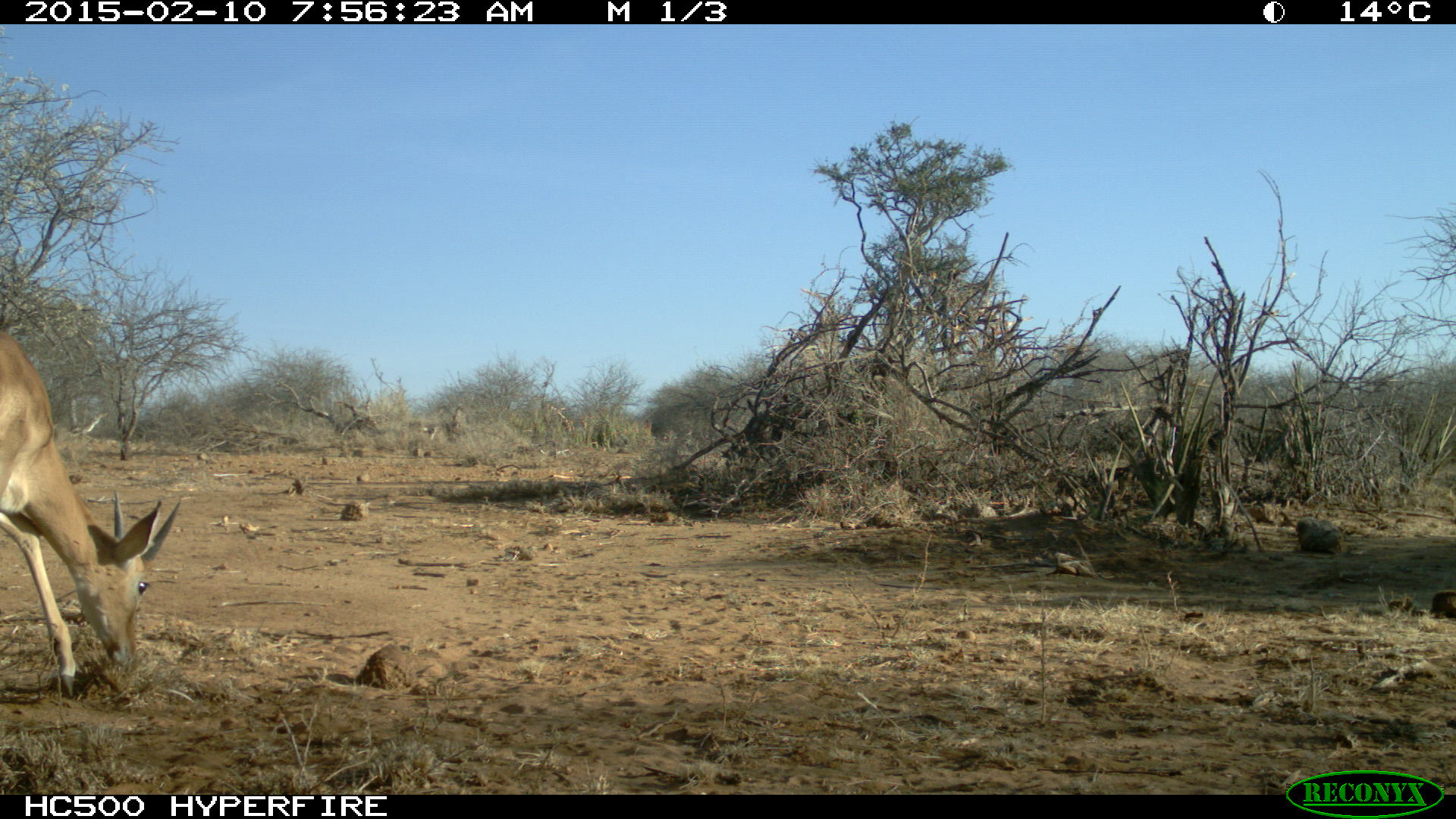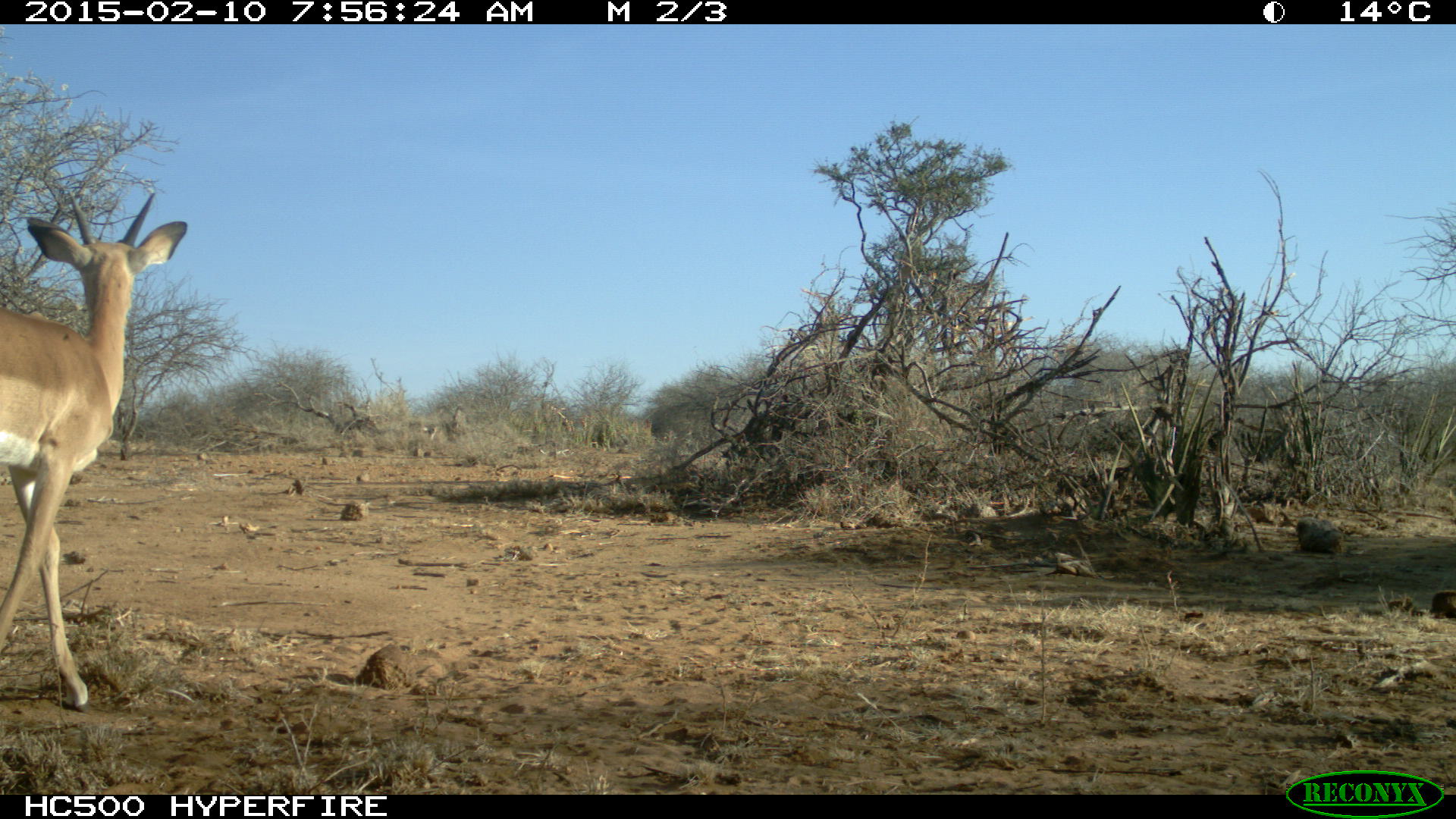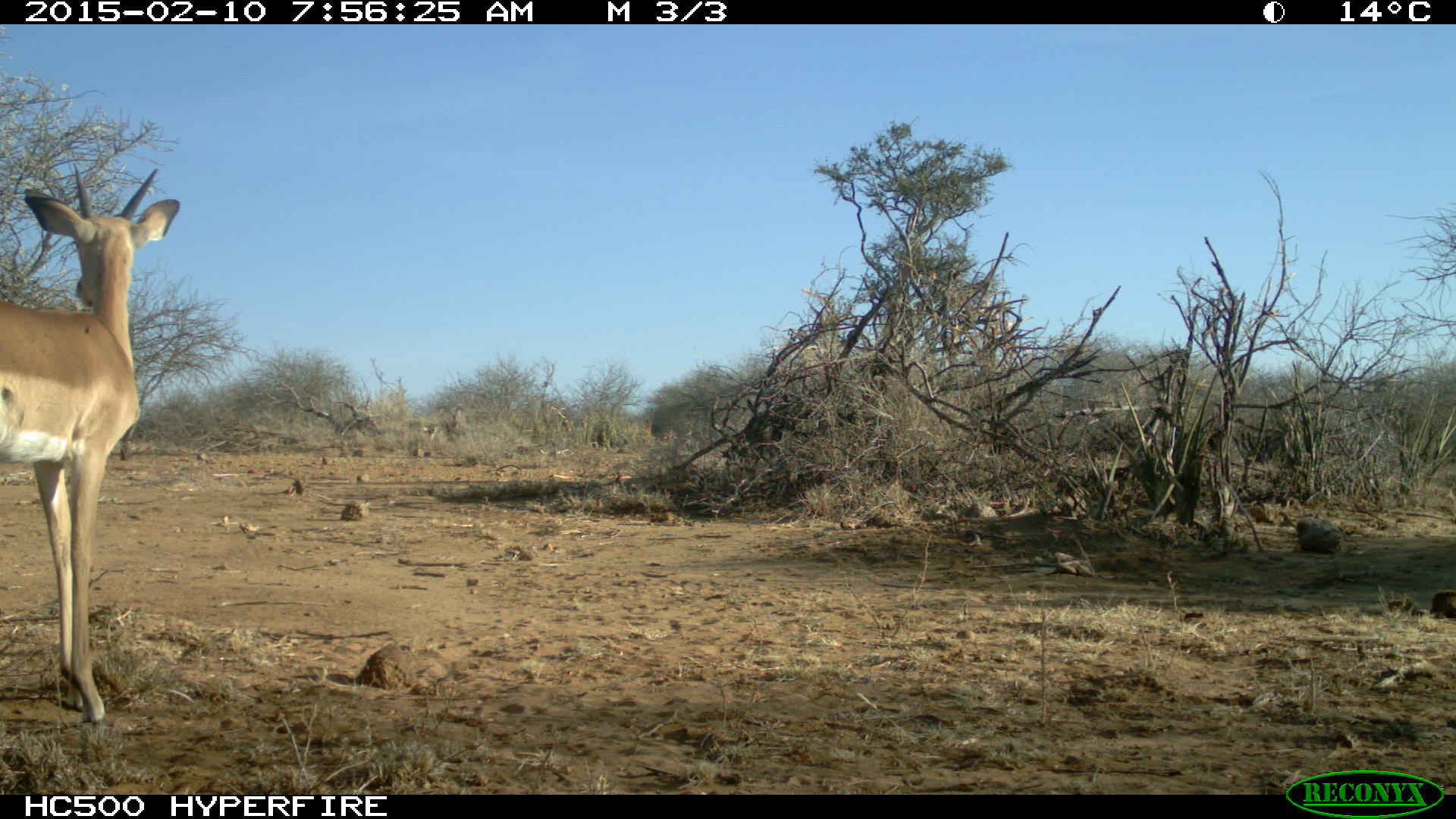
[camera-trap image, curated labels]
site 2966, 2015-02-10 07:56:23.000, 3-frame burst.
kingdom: Animalia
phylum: Chordata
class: Mammalia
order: Artiodactyla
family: Bovidae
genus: Aepyceros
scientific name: Aepyceros melampus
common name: impala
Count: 1.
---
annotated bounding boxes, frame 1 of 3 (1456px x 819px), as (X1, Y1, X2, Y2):
aepyceros melampus: (0, 325, 182, 685)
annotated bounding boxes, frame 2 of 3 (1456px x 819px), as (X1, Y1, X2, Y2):
aepyceros melampus: (0, 190, 188, 709)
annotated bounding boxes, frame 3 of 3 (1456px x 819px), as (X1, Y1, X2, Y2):
aepyceros melampus: (1, 166, 178, 718)